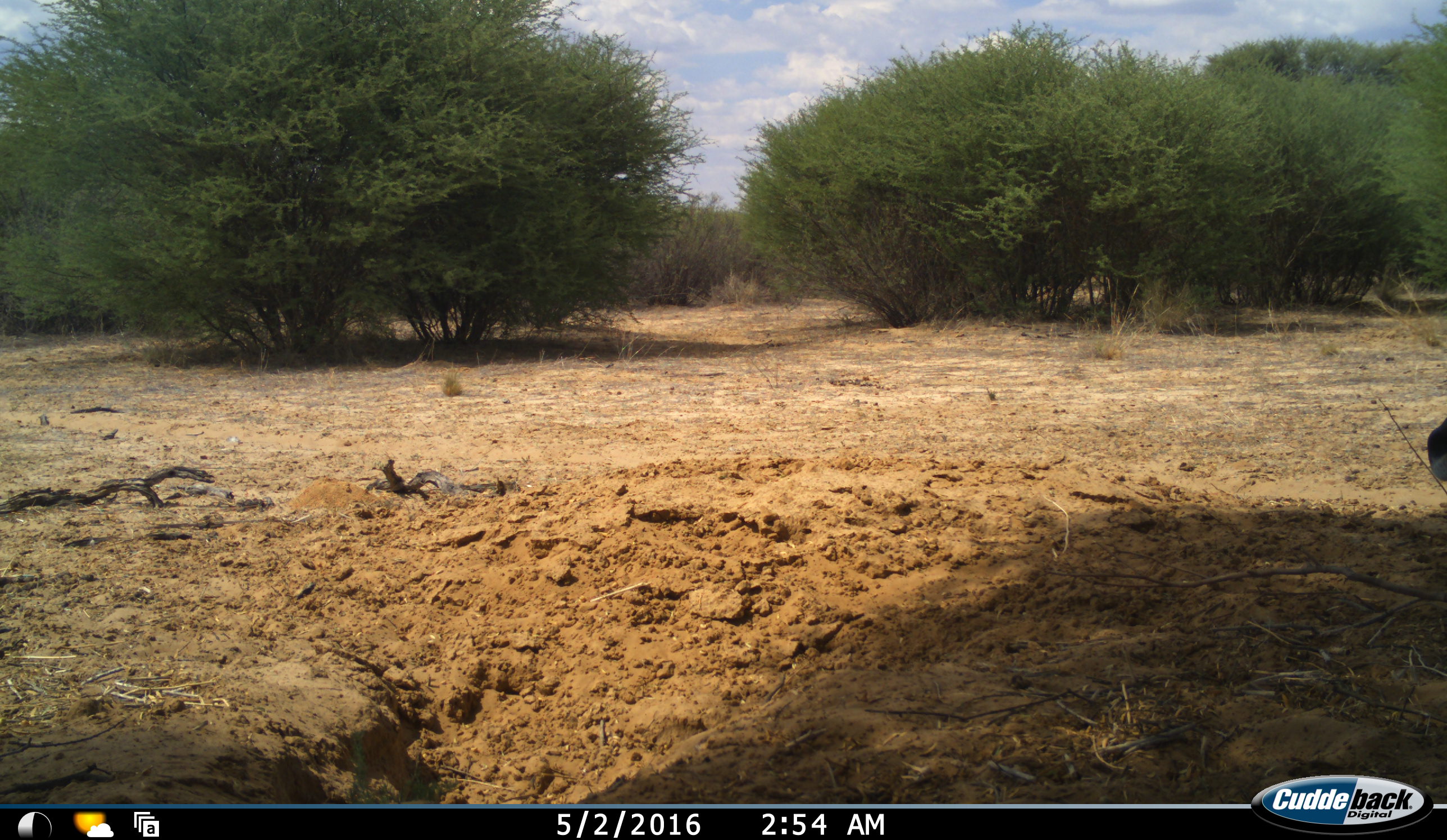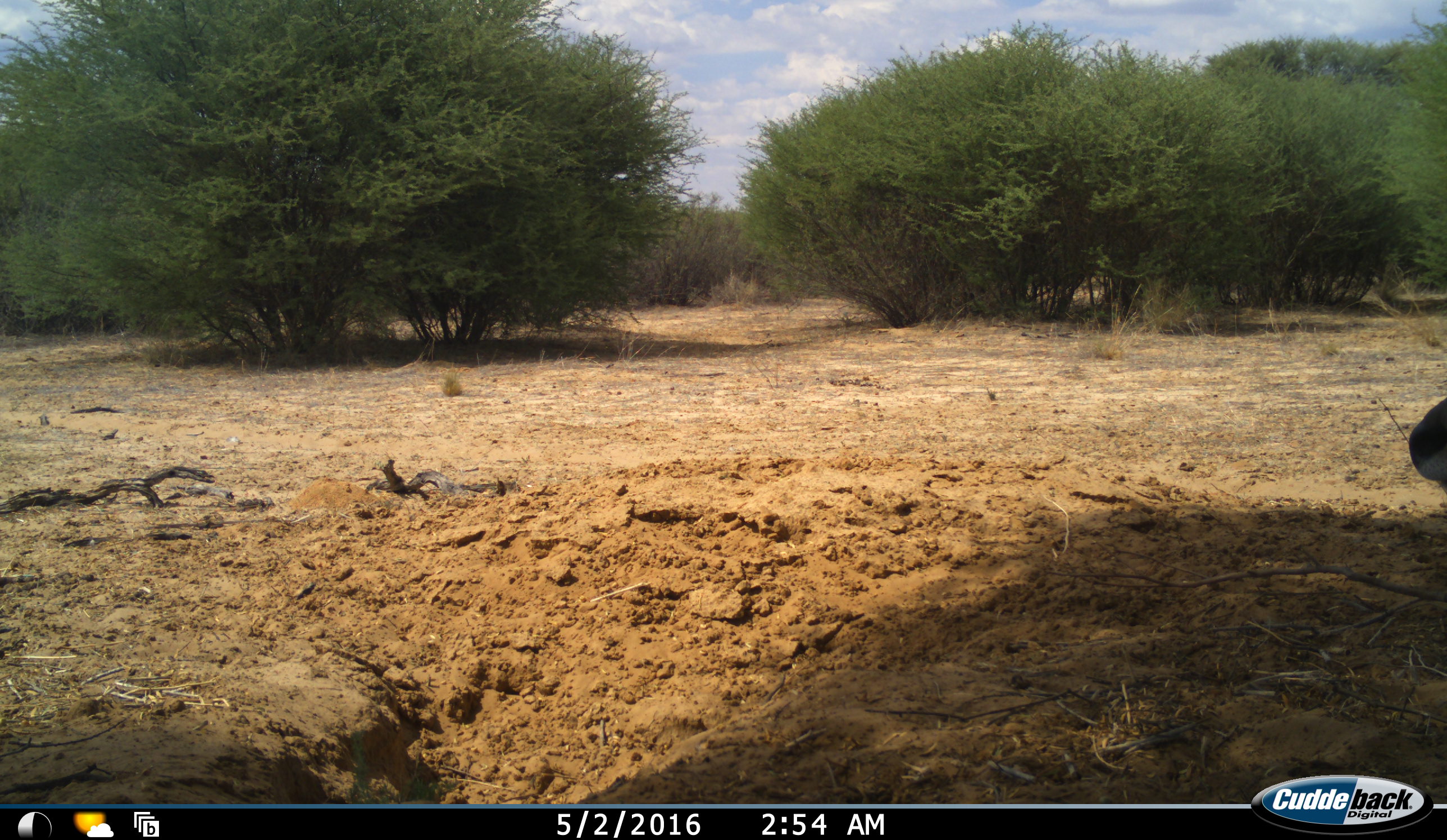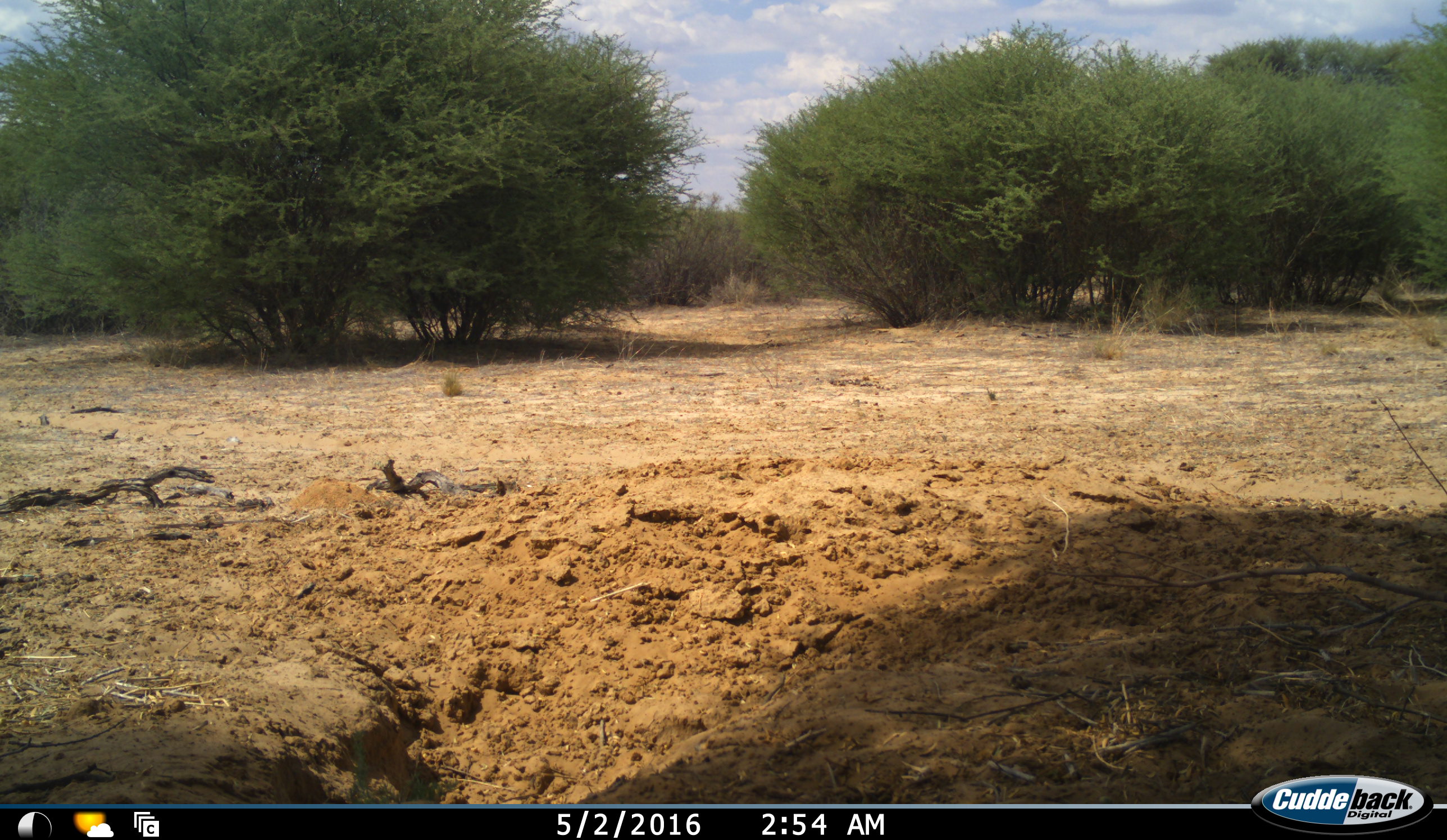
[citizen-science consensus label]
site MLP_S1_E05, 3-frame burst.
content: unidentified animal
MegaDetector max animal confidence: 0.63